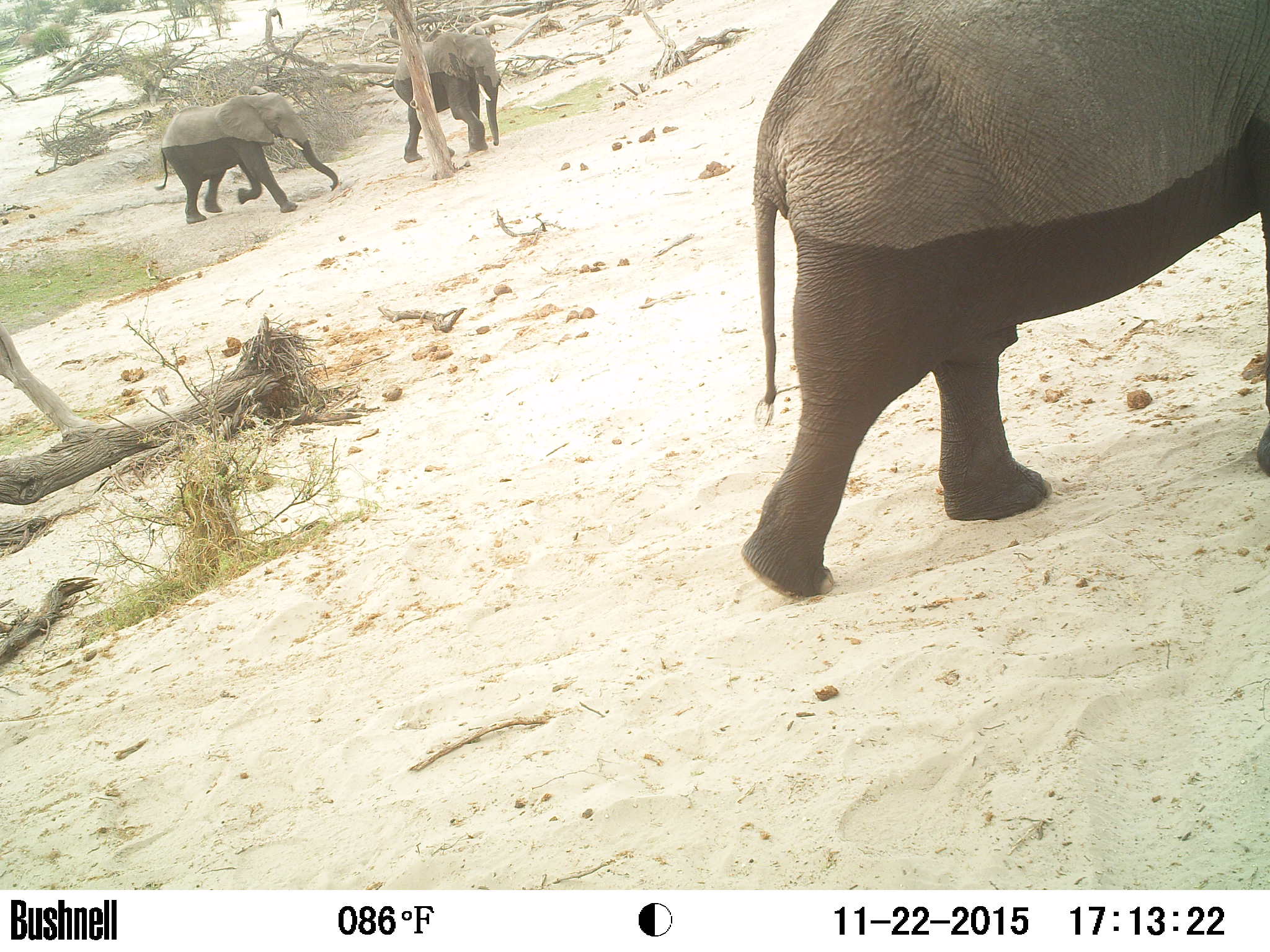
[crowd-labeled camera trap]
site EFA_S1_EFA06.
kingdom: Animalia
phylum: Chordata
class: Mammalia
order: Proboscidea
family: Elephantidae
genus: Loxodonta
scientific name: Loxodonta africana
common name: african bush elephant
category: elephant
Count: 3.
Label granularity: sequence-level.